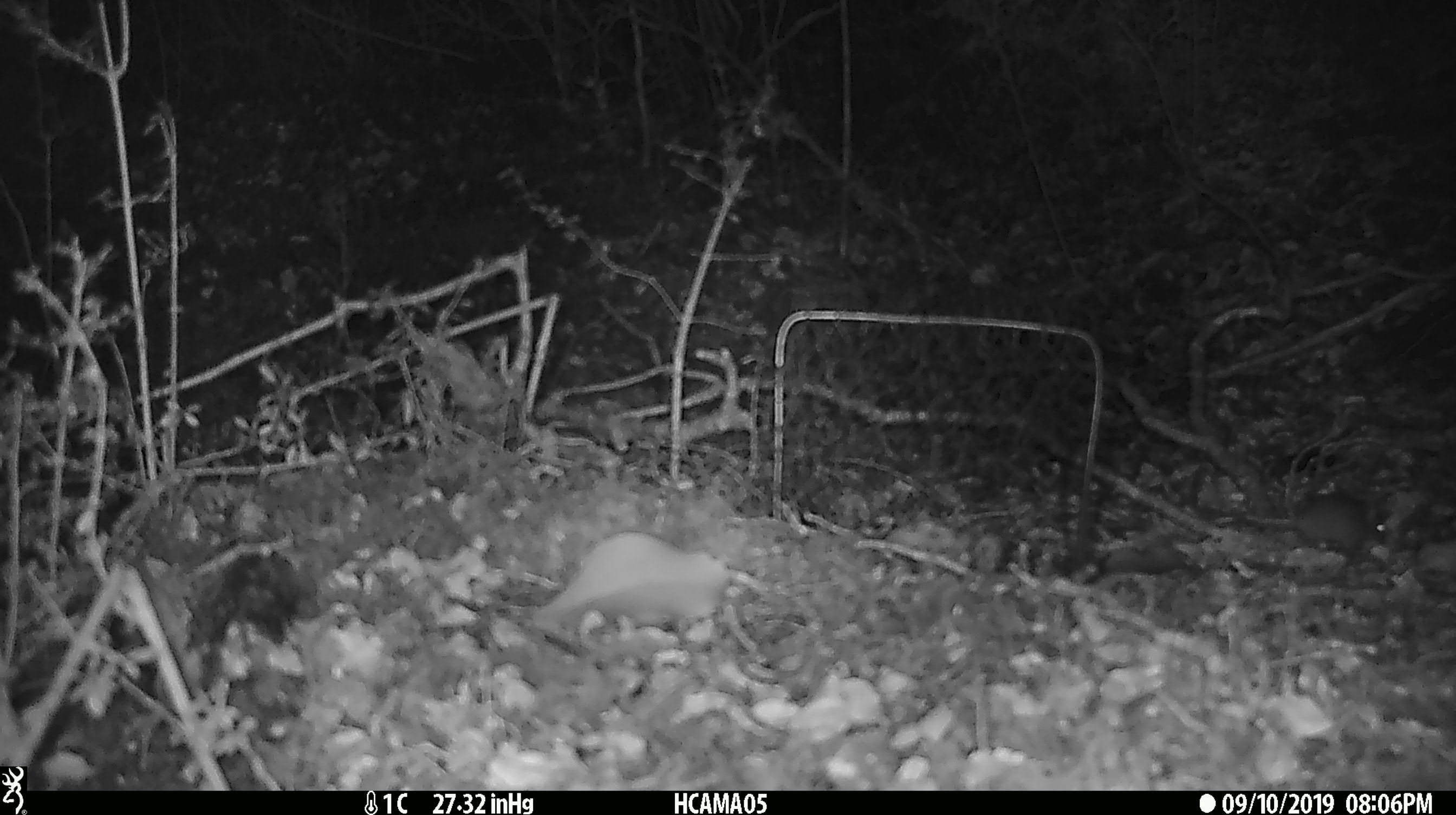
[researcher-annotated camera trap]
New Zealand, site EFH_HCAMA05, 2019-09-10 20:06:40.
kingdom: Animalia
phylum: Chordata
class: Mammalia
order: Rodentia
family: Muridae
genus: Mus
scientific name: Mus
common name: mouse